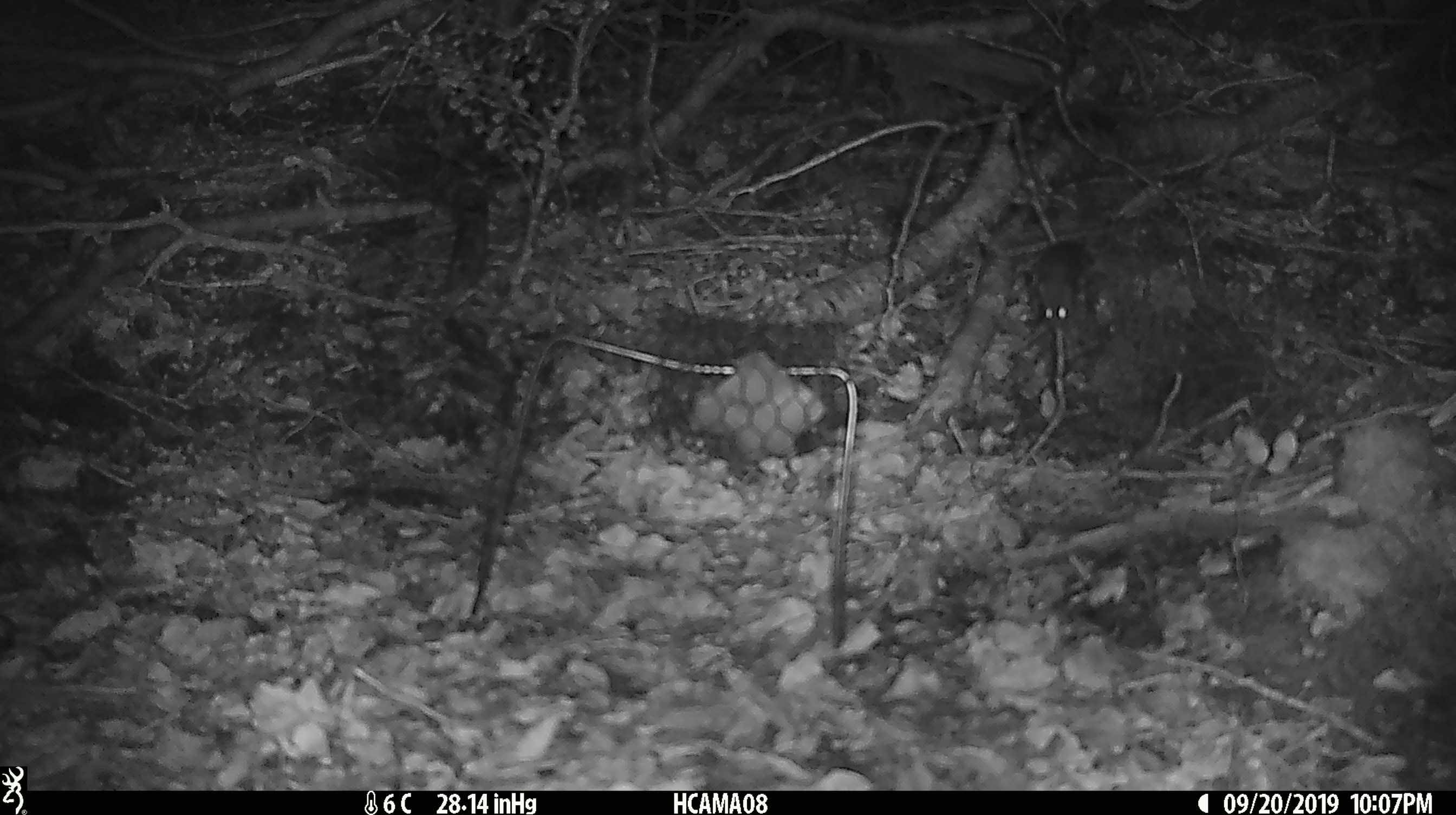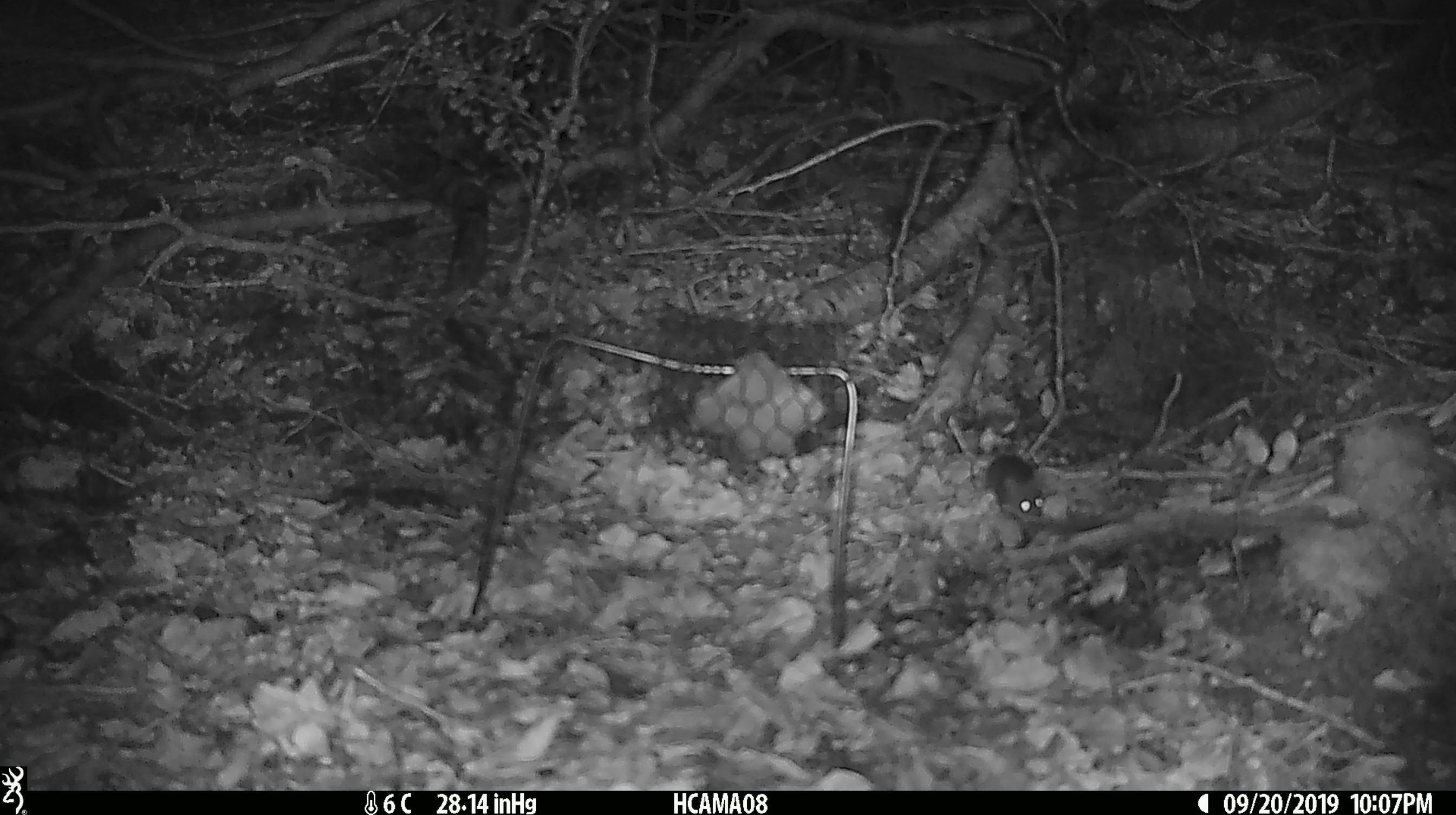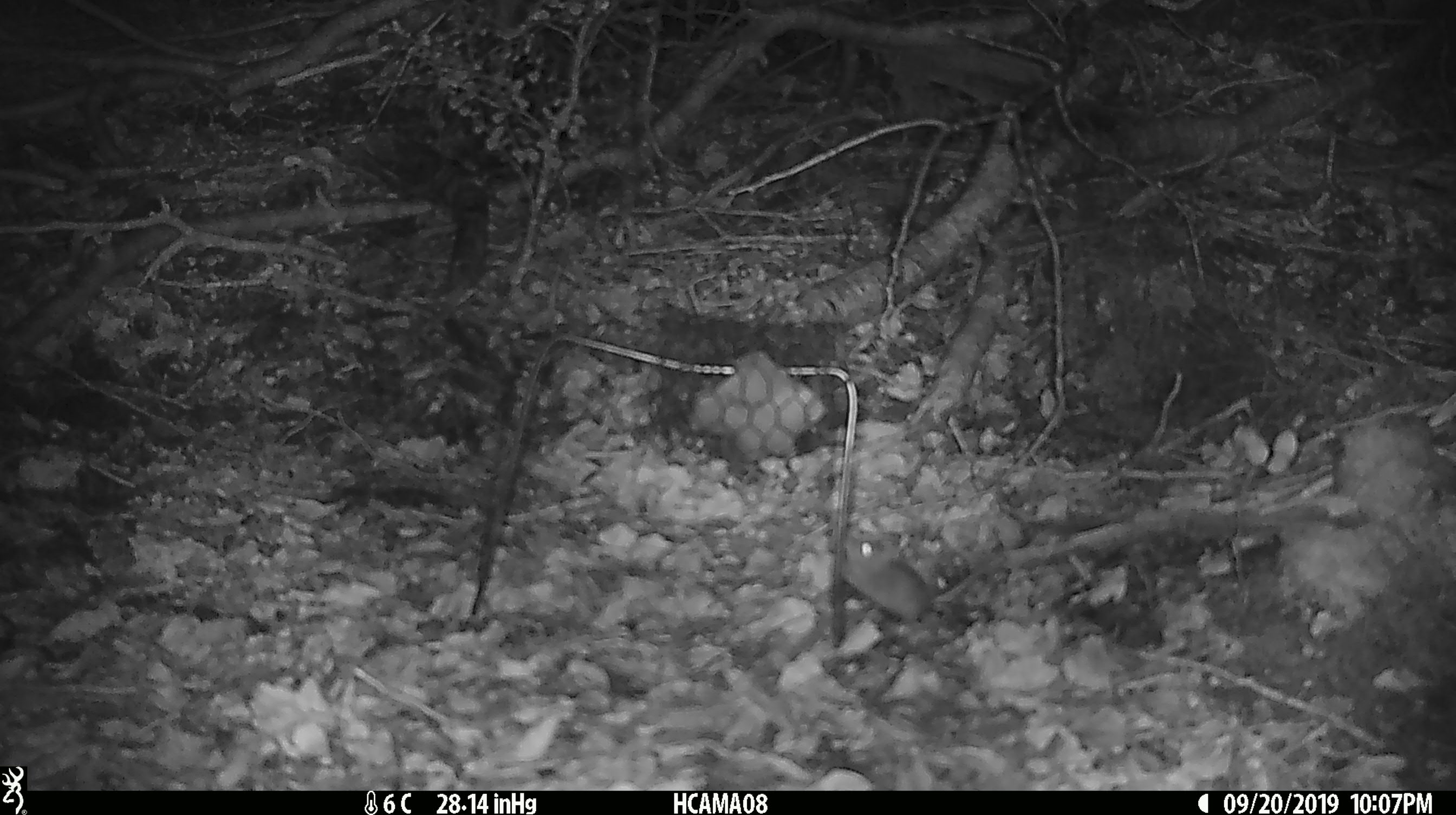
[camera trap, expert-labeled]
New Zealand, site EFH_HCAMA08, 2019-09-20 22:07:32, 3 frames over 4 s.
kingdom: Animalia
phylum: Chordata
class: Mammalia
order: Rodentia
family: Muridae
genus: Mus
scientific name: Mus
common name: mouse